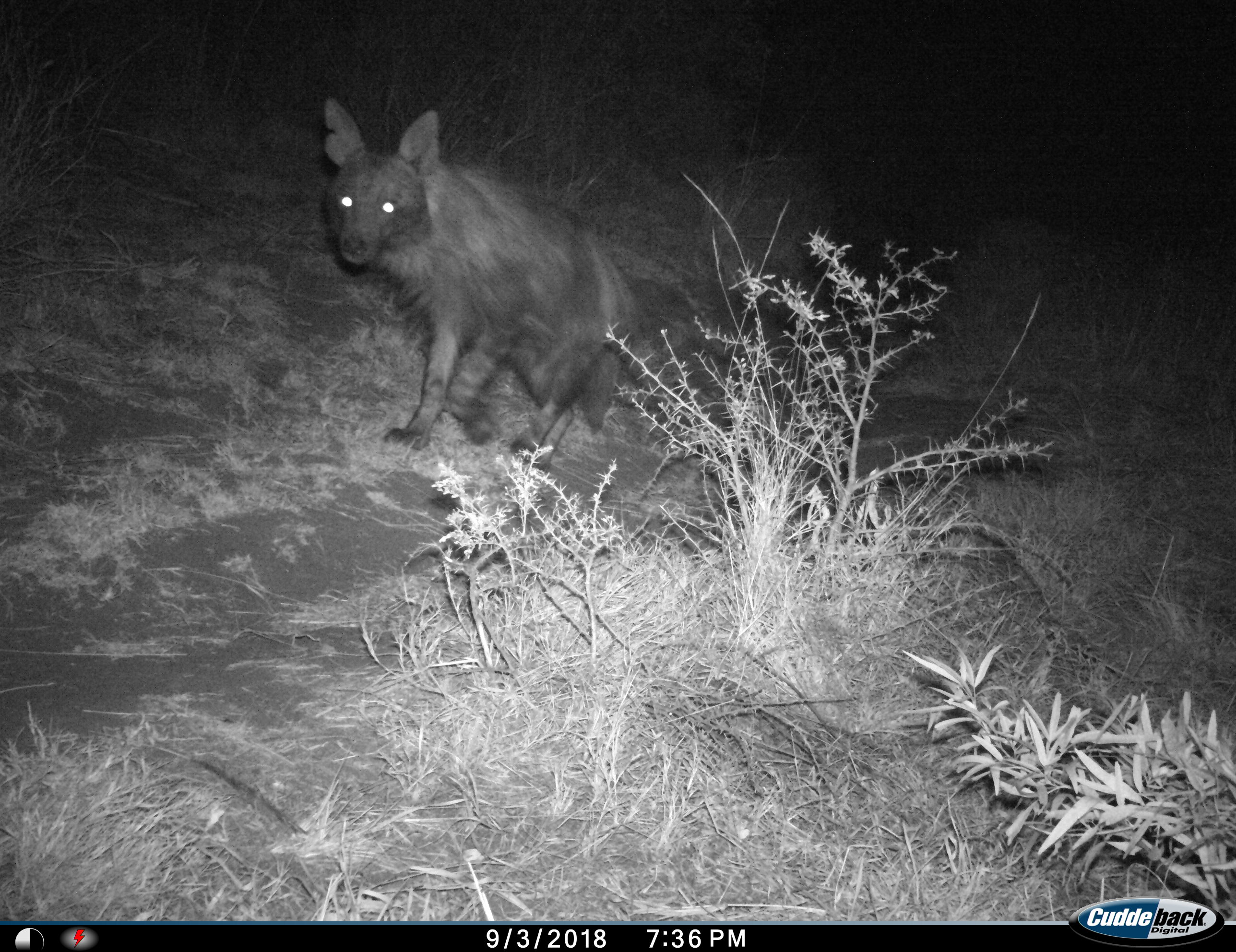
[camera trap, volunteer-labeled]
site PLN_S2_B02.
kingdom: Animalia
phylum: Chordata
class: Mammalia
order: Carnivora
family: Hyaenidae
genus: Parahyaena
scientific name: Parahyaena brunnea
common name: brown hyena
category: hyenabrown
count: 1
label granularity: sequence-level